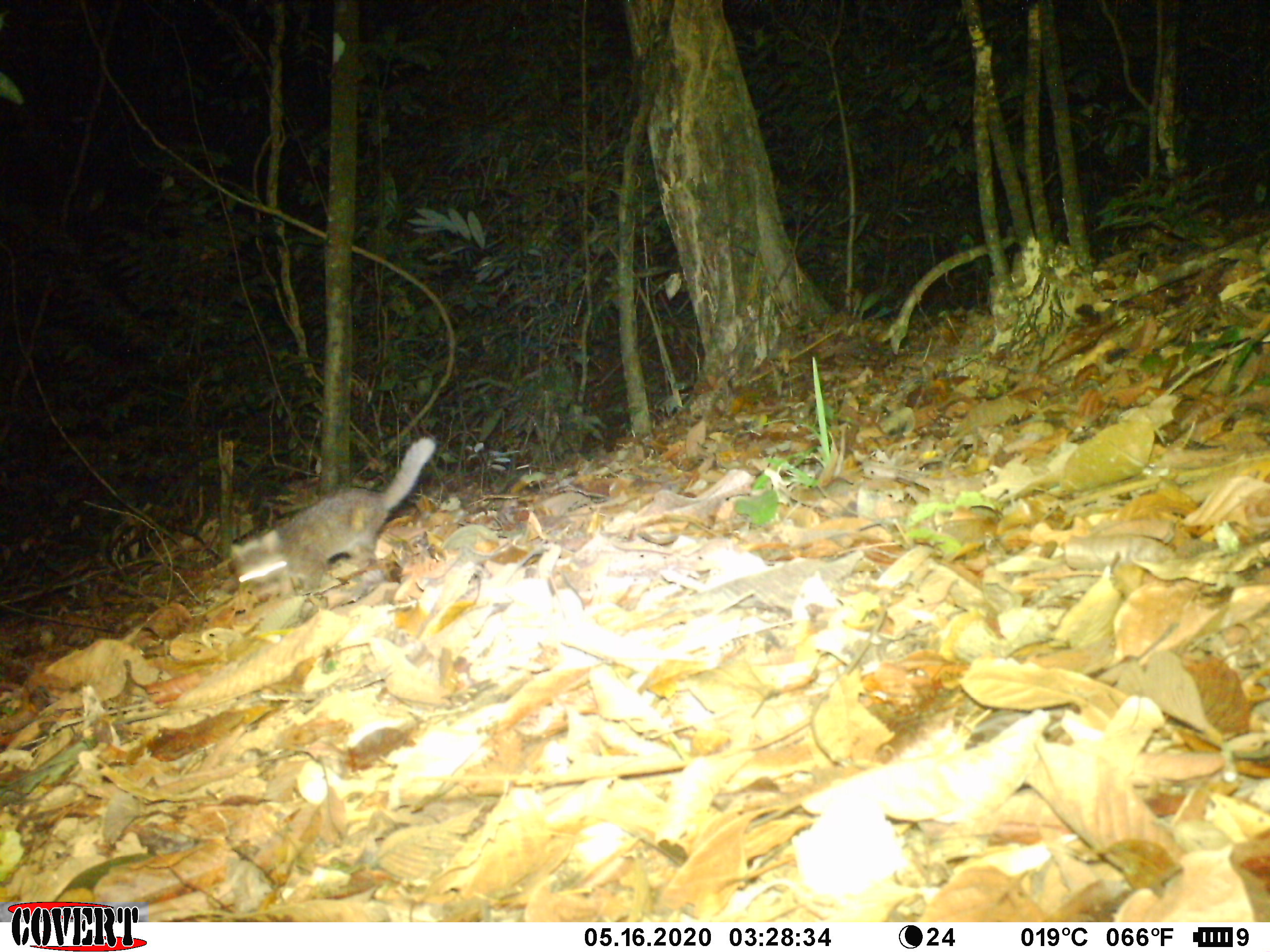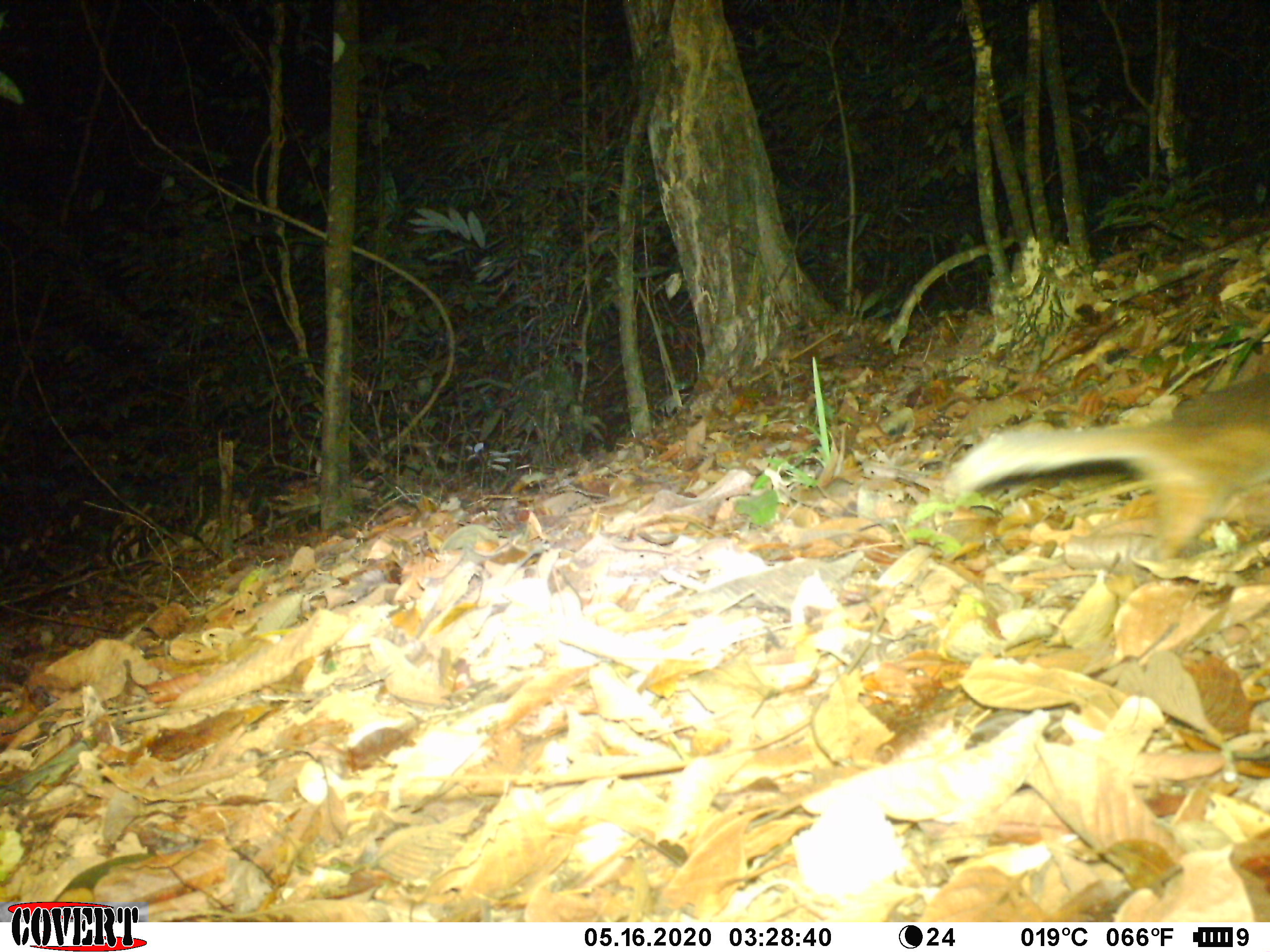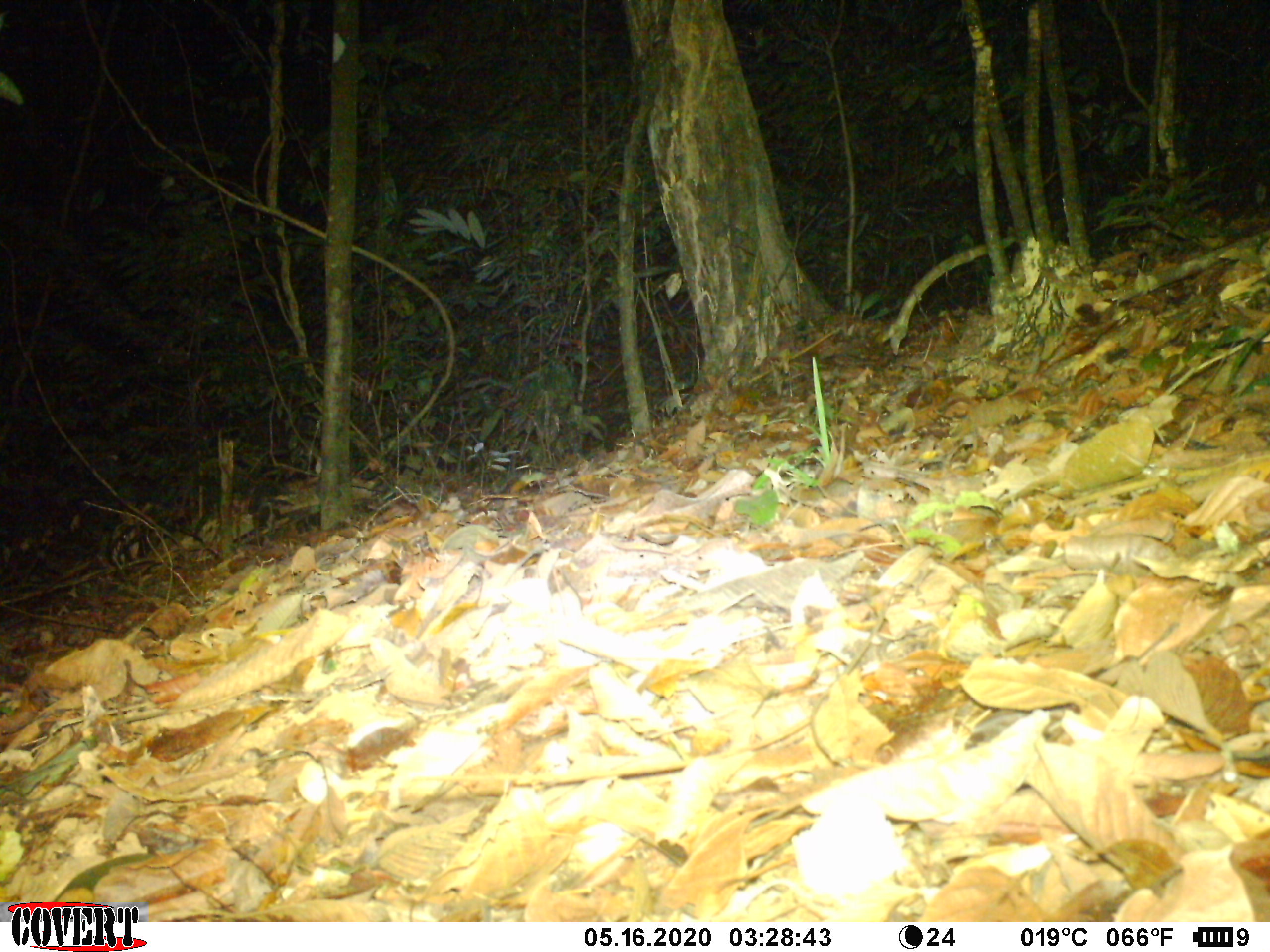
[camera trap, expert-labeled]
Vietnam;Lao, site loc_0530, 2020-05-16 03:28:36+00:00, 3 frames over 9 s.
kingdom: Animalia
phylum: Chordata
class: Mammalia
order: Carnivora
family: Mustelidae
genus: Melogale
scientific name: Melogale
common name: ferret badger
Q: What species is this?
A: Ferret badger (Melogale).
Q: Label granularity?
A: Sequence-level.